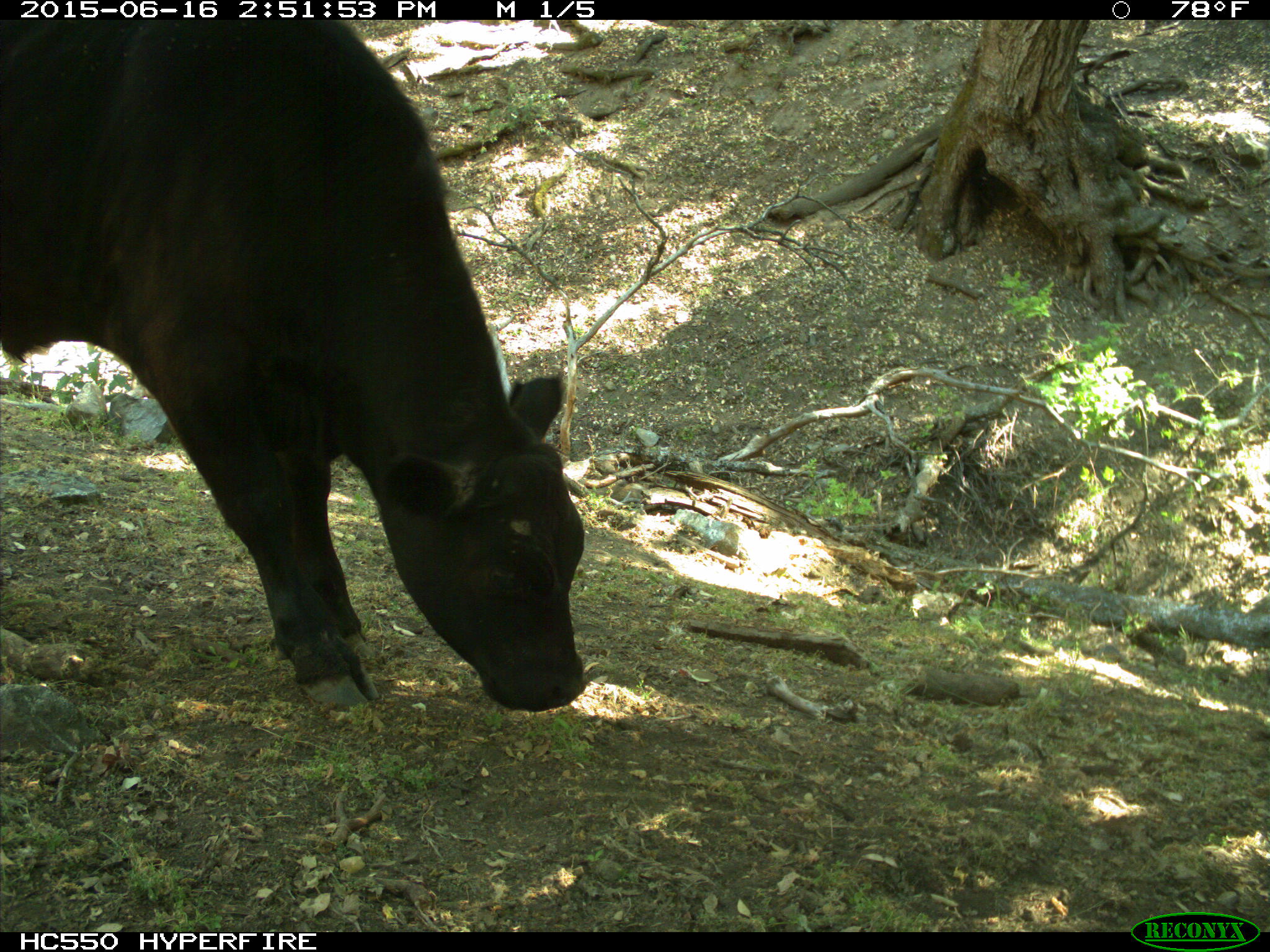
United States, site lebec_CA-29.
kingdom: Animalia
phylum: Chordata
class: Mammalia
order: Artiodactyla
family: Bovidae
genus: Bos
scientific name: Bos taurus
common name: domestic cow